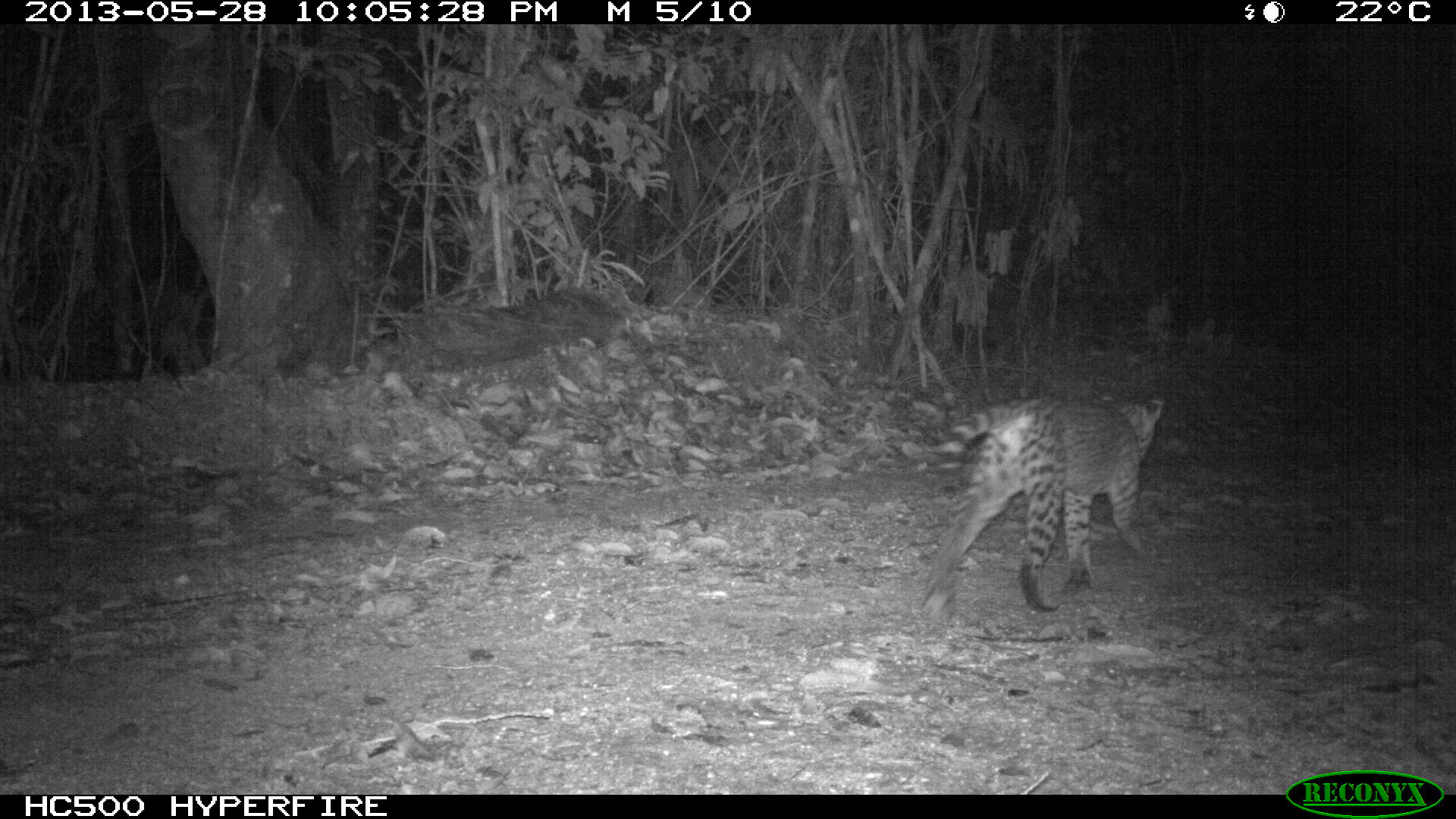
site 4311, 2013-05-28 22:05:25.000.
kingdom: Animalia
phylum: Chordata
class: Mammalia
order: Carnivora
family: Felidae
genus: Leopardus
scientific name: Leopardus pardalis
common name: ocelot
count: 1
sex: female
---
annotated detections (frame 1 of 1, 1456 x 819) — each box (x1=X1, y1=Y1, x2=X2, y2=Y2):
leopardus pardalis: (x1=917, y1=385, x2=1166, y2=625)